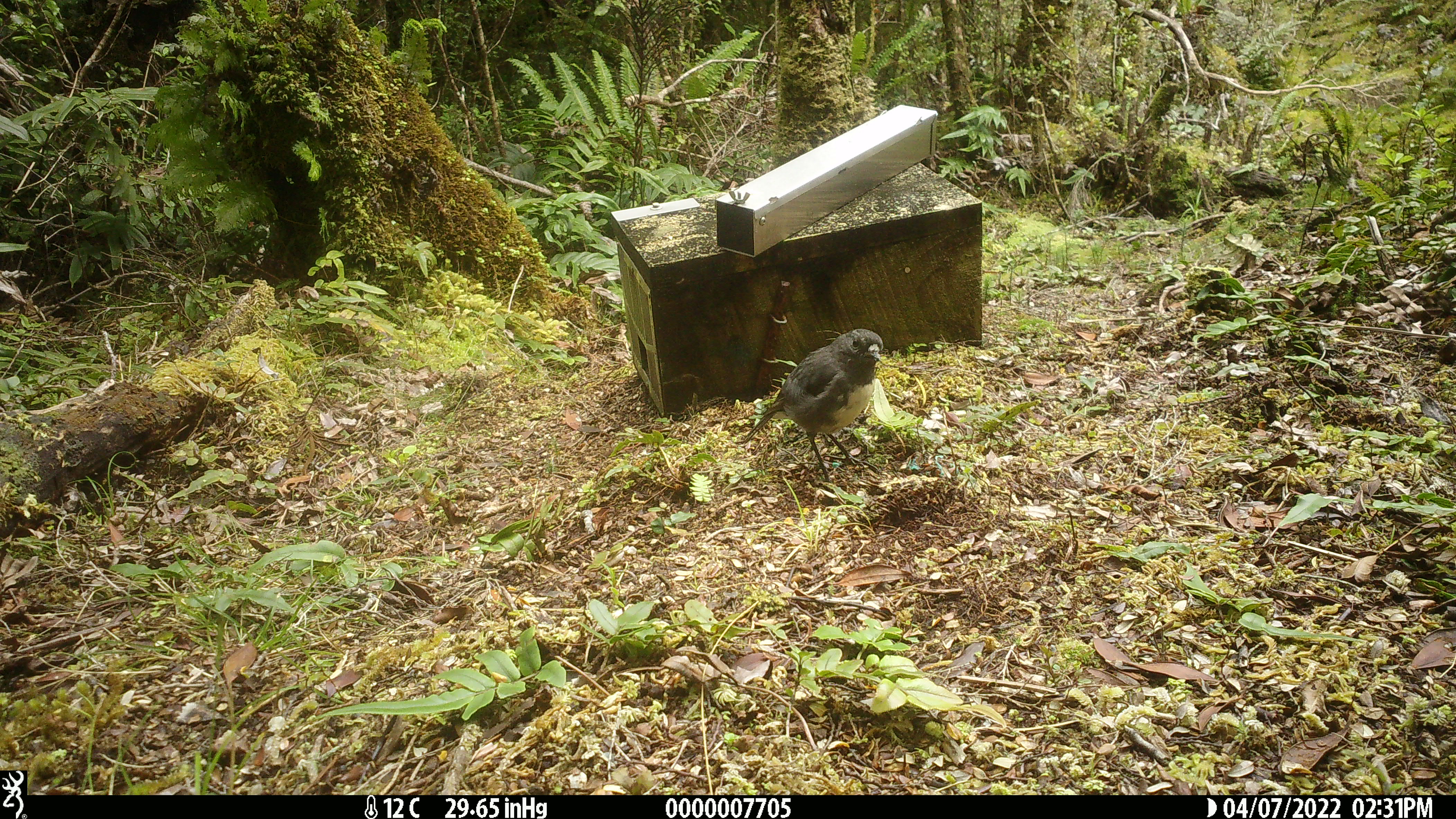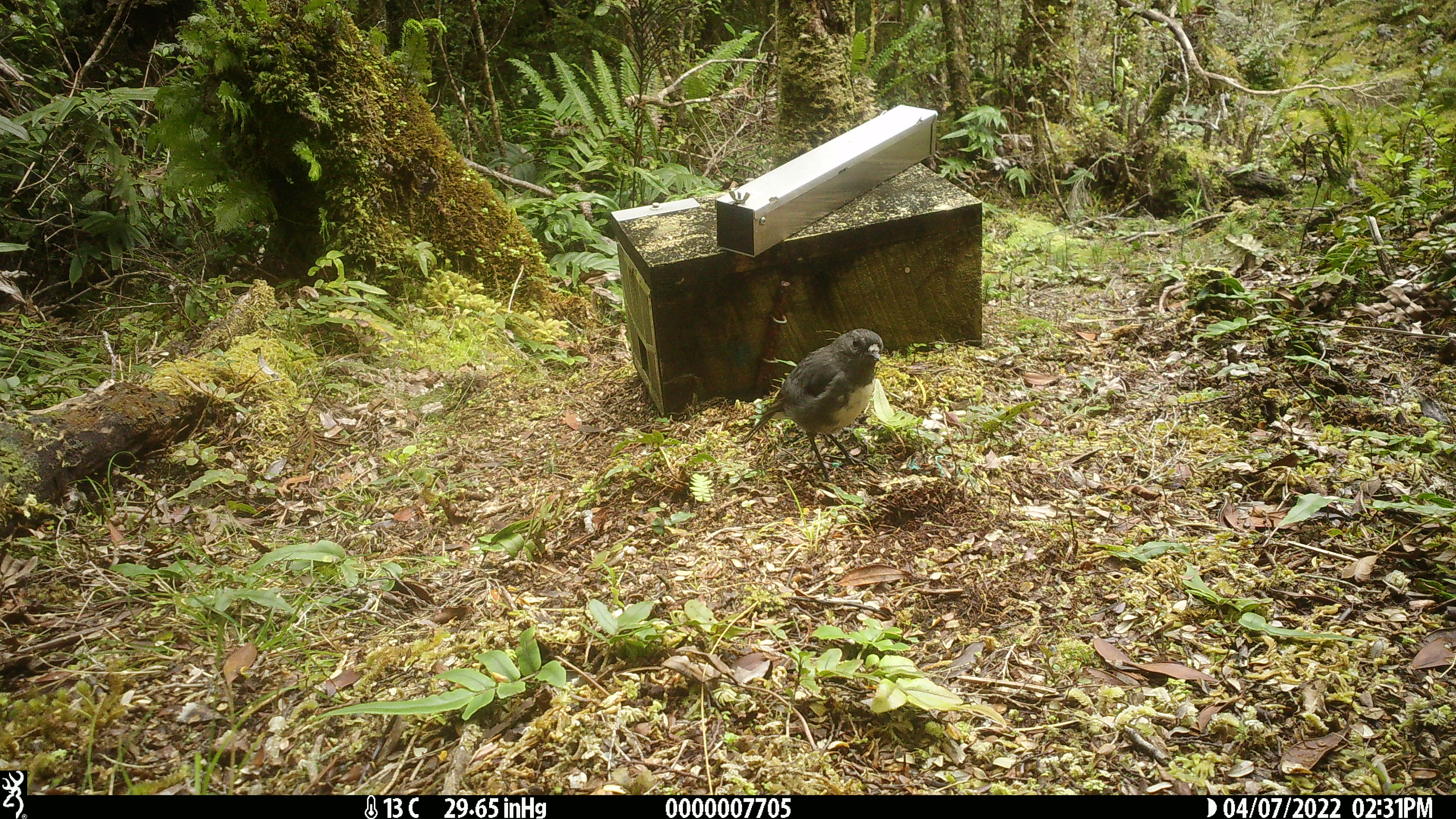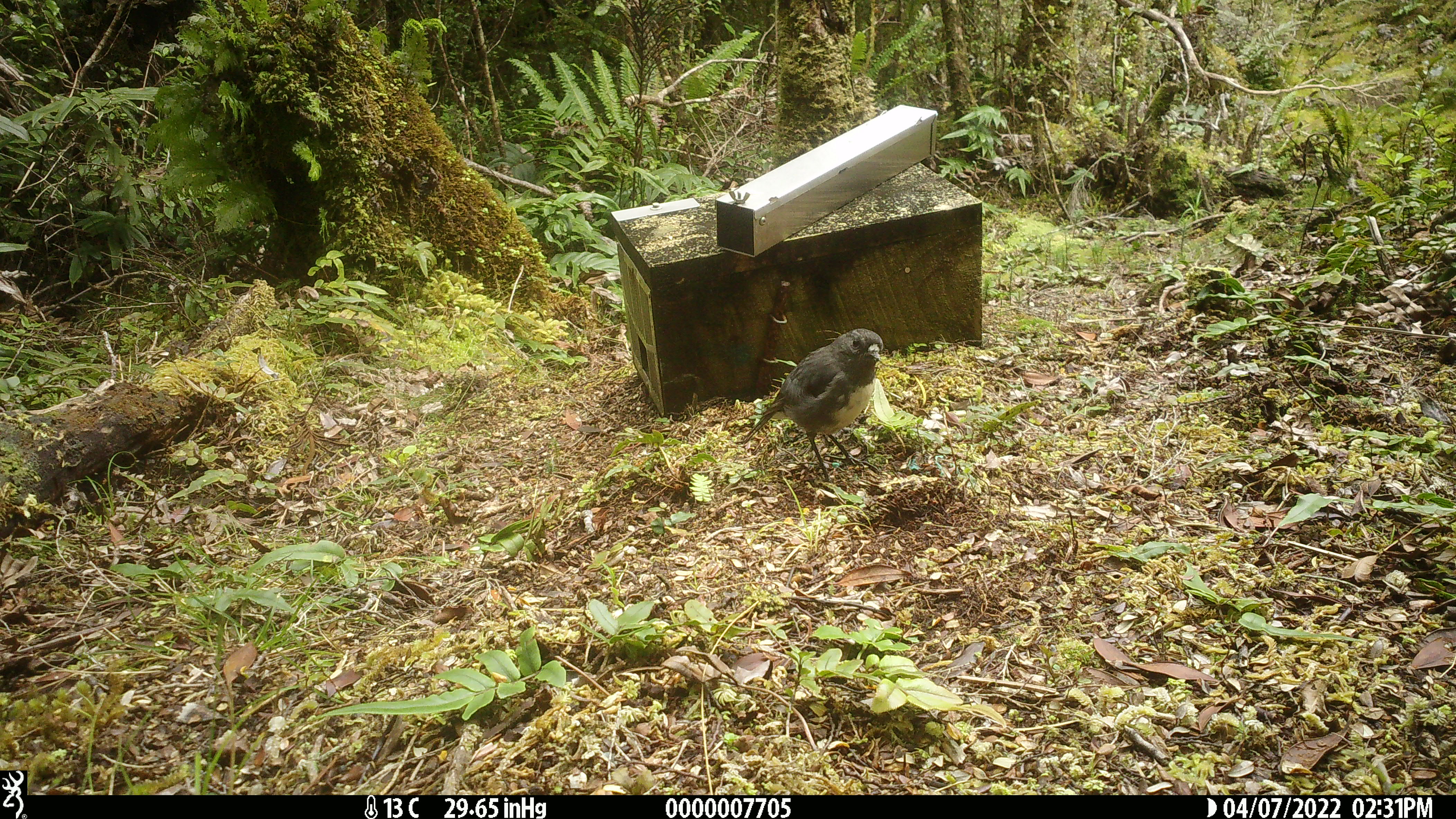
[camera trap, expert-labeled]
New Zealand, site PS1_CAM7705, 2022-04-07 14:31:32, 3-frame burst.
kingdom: Animalia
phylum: Chordata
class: Aves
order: Passeriformes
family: Petroicidae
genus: Petroica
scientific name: Petroica australis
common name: new zealand robin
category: robin